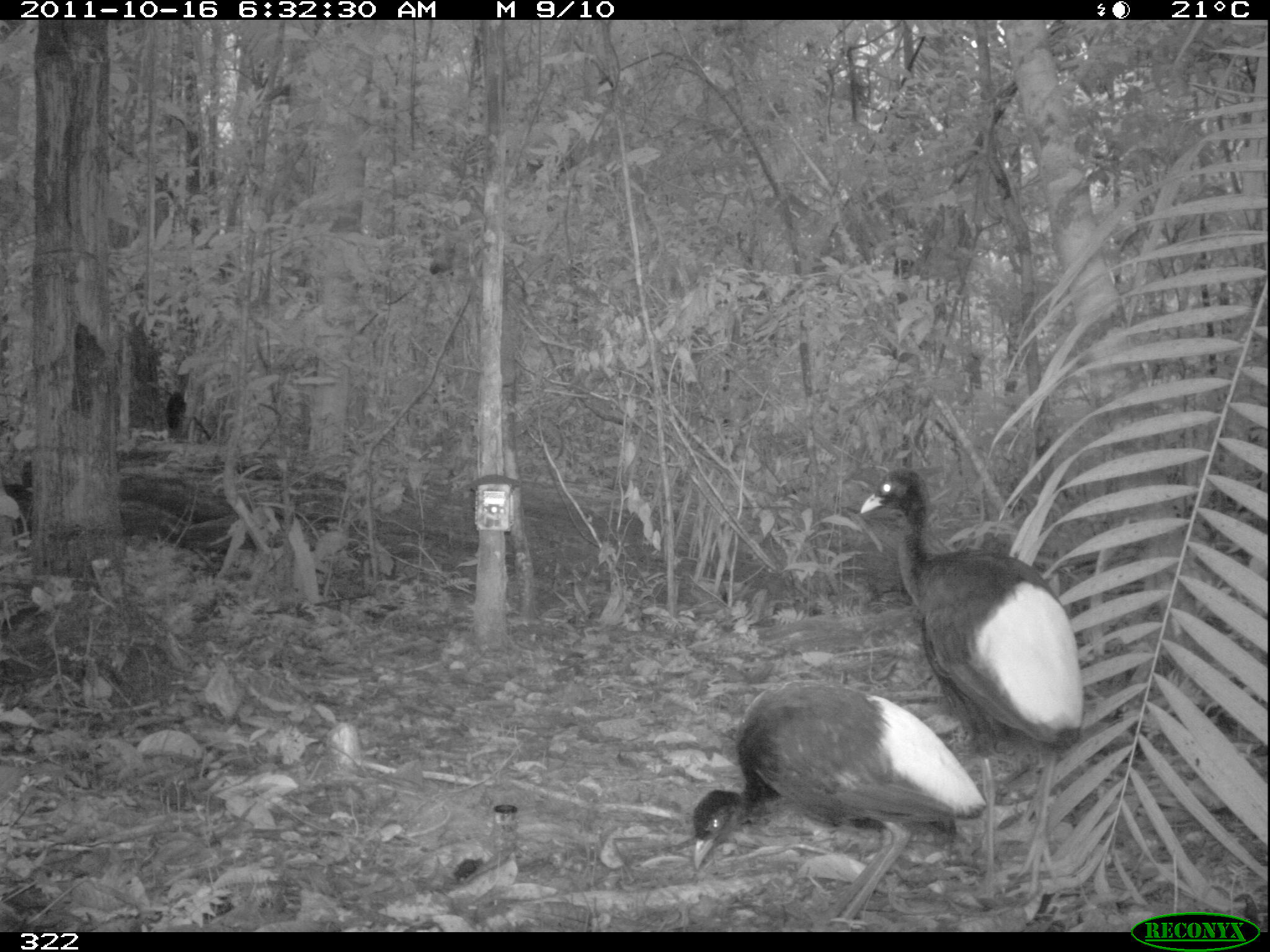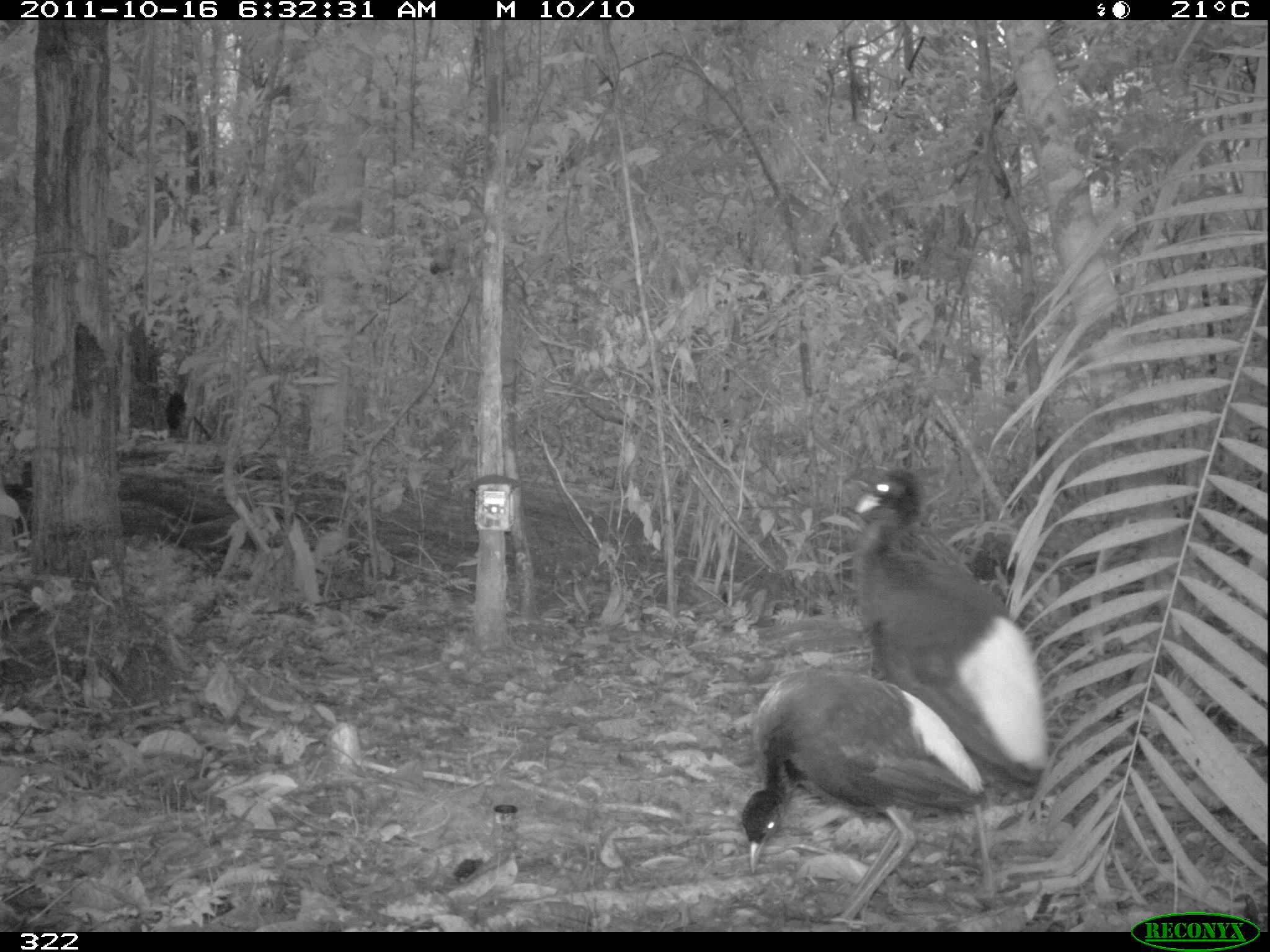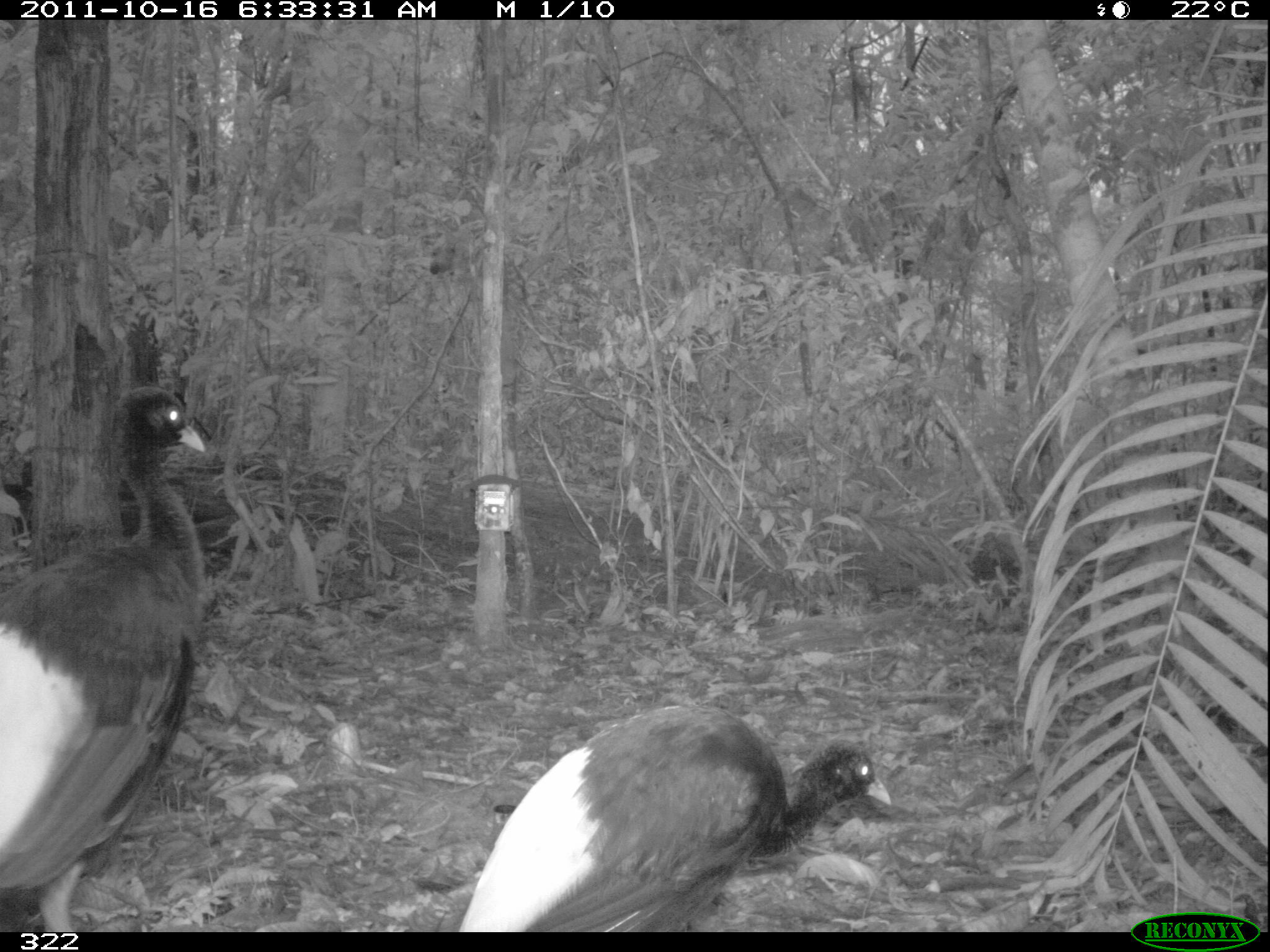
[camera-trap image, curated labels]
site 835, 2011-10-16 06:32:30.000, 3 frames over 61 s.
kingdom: Animalia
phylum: Chordata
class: Aves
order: Gruiformes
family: Psophiidae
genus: Psophia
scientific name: Psophia leucoptera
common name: pale-winged trumpeter